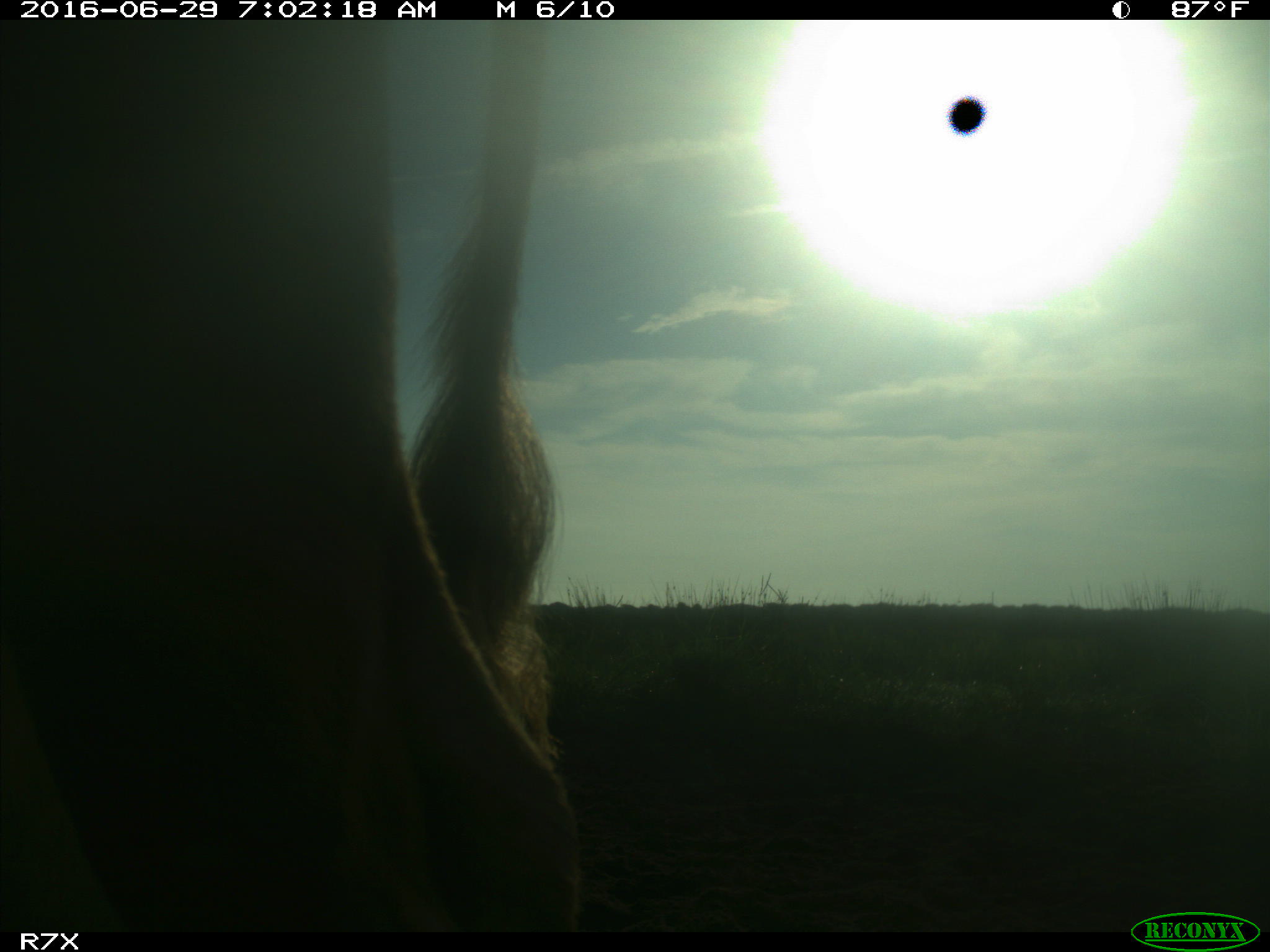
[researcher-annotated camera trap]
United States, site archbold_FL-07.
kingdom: Animalia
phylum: Chordata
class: Mammalia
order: Artiodactyla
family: Bovidae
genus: Bos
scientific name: Bos taurus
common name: domestic cow